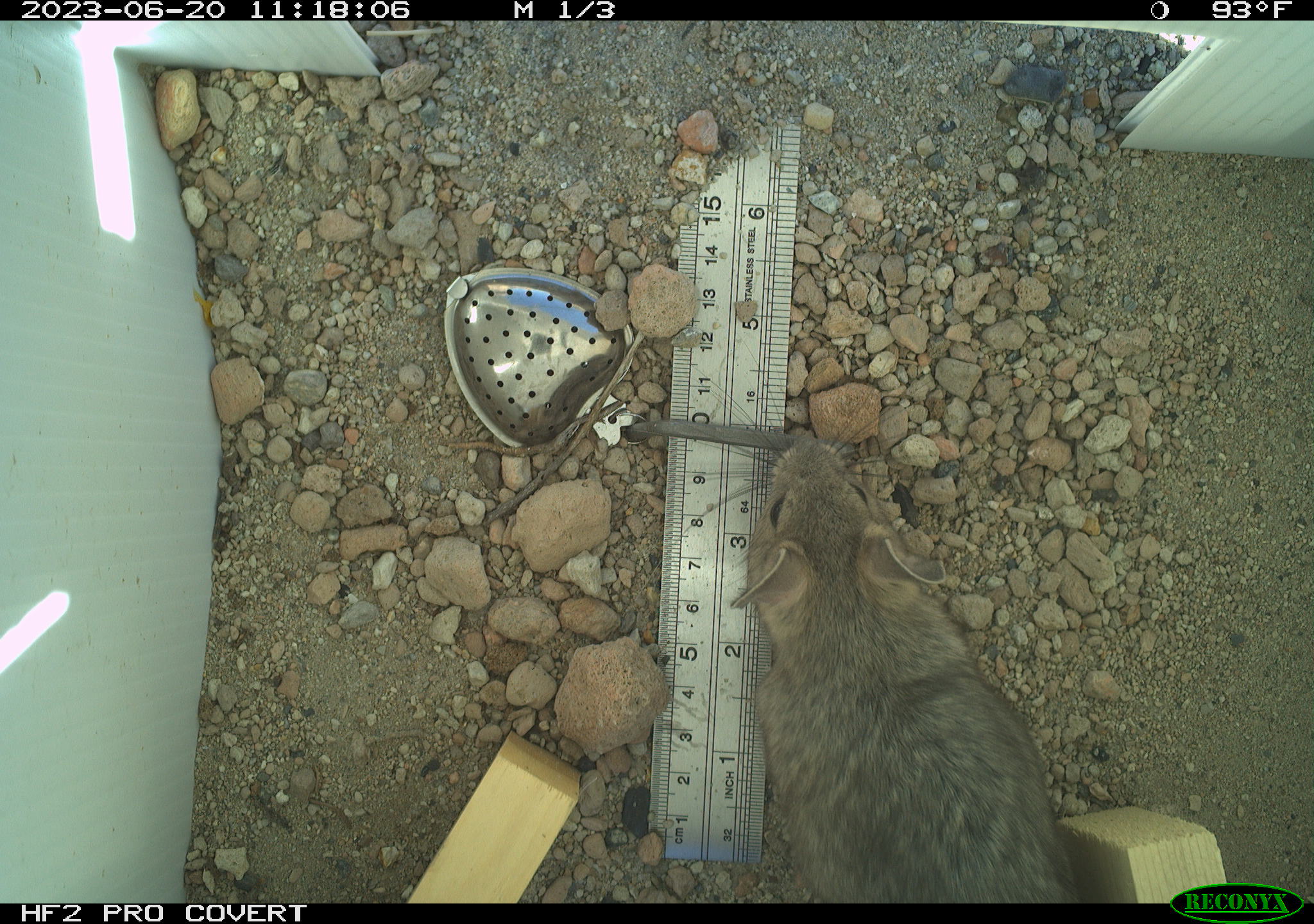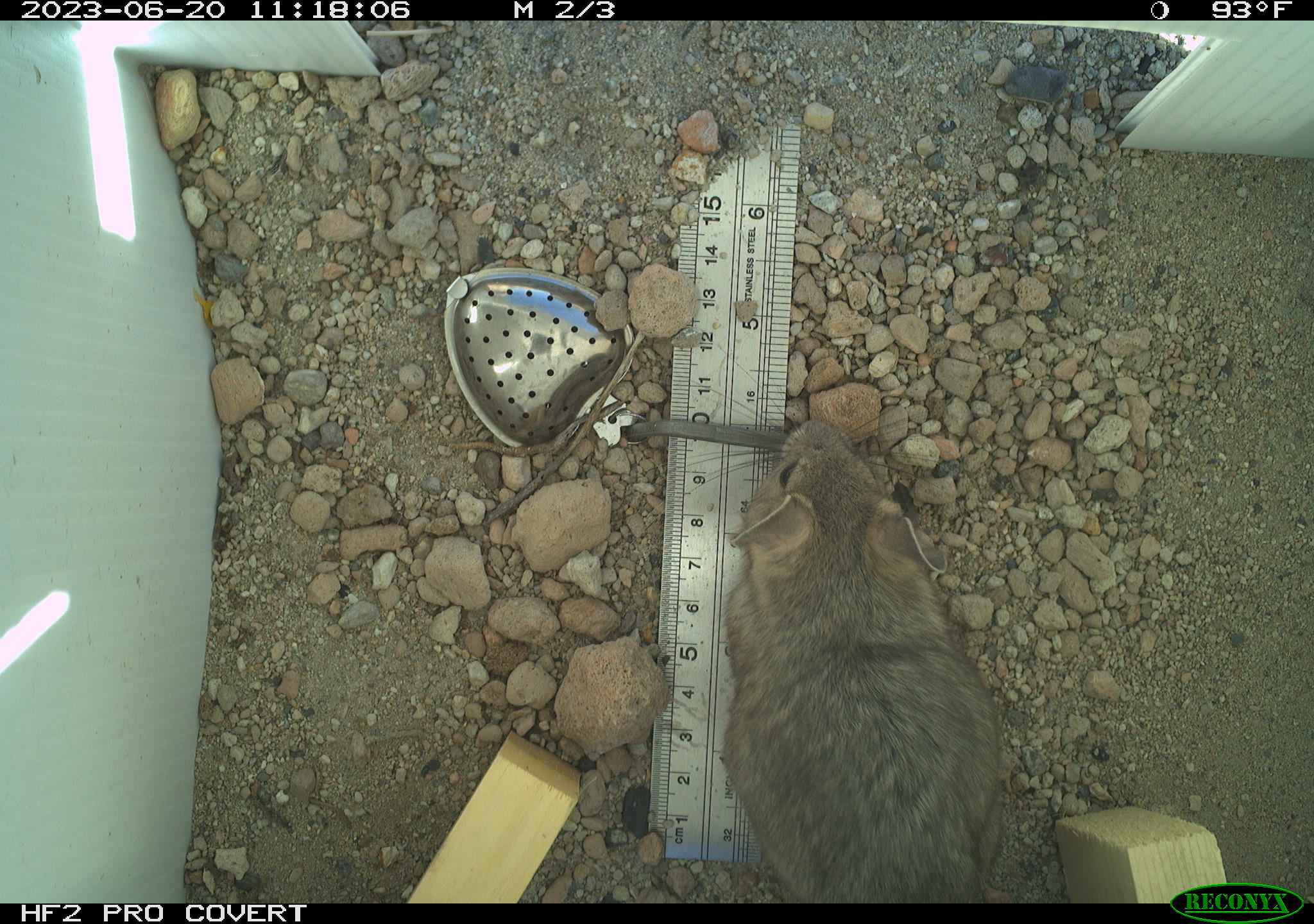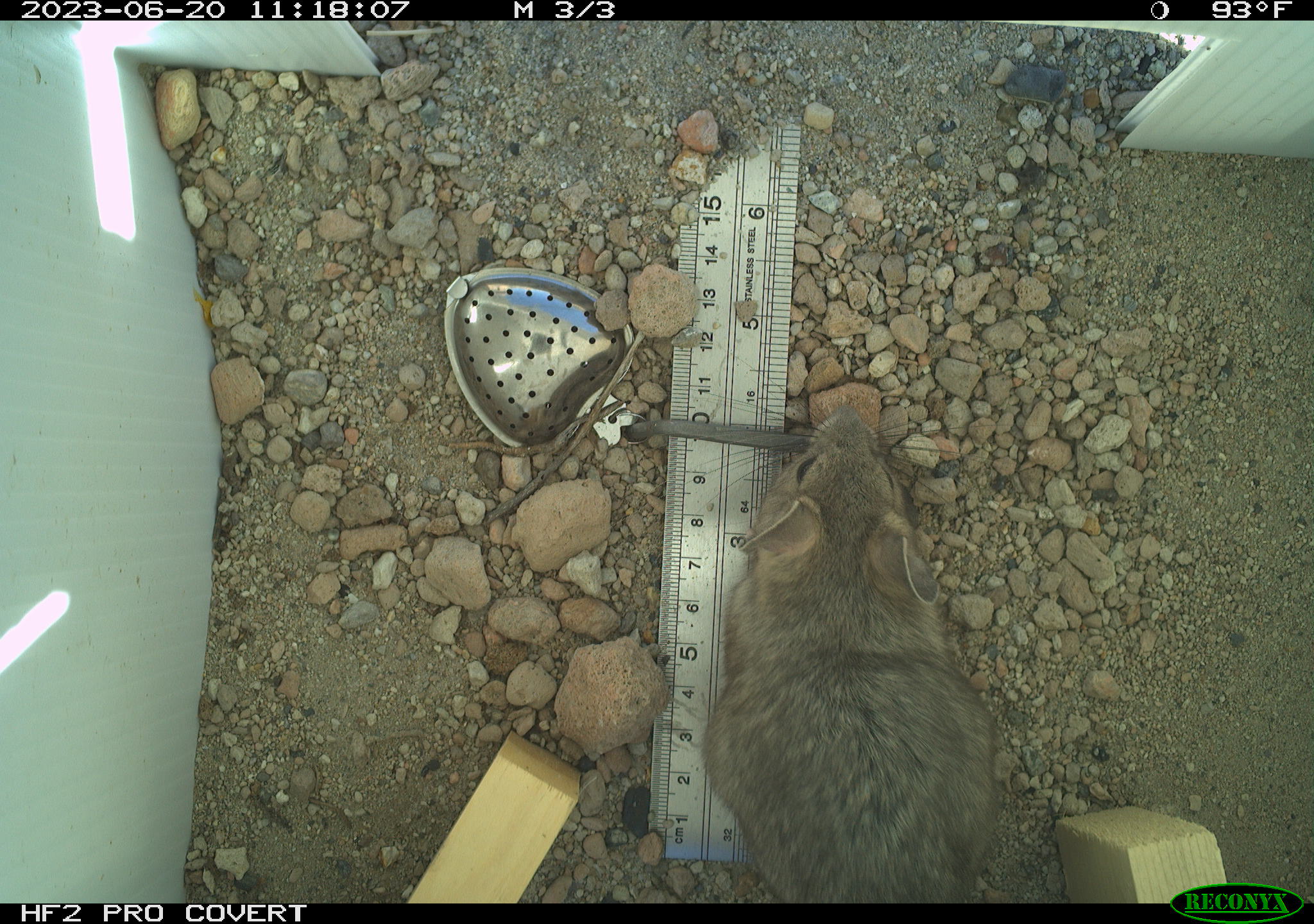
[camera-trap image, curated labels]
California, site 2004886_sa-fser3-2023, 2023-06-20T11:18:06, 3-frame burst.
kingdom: Animalia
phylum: Chordata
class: Mammalia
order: Rodentia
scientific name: Rodentia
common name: mouse species